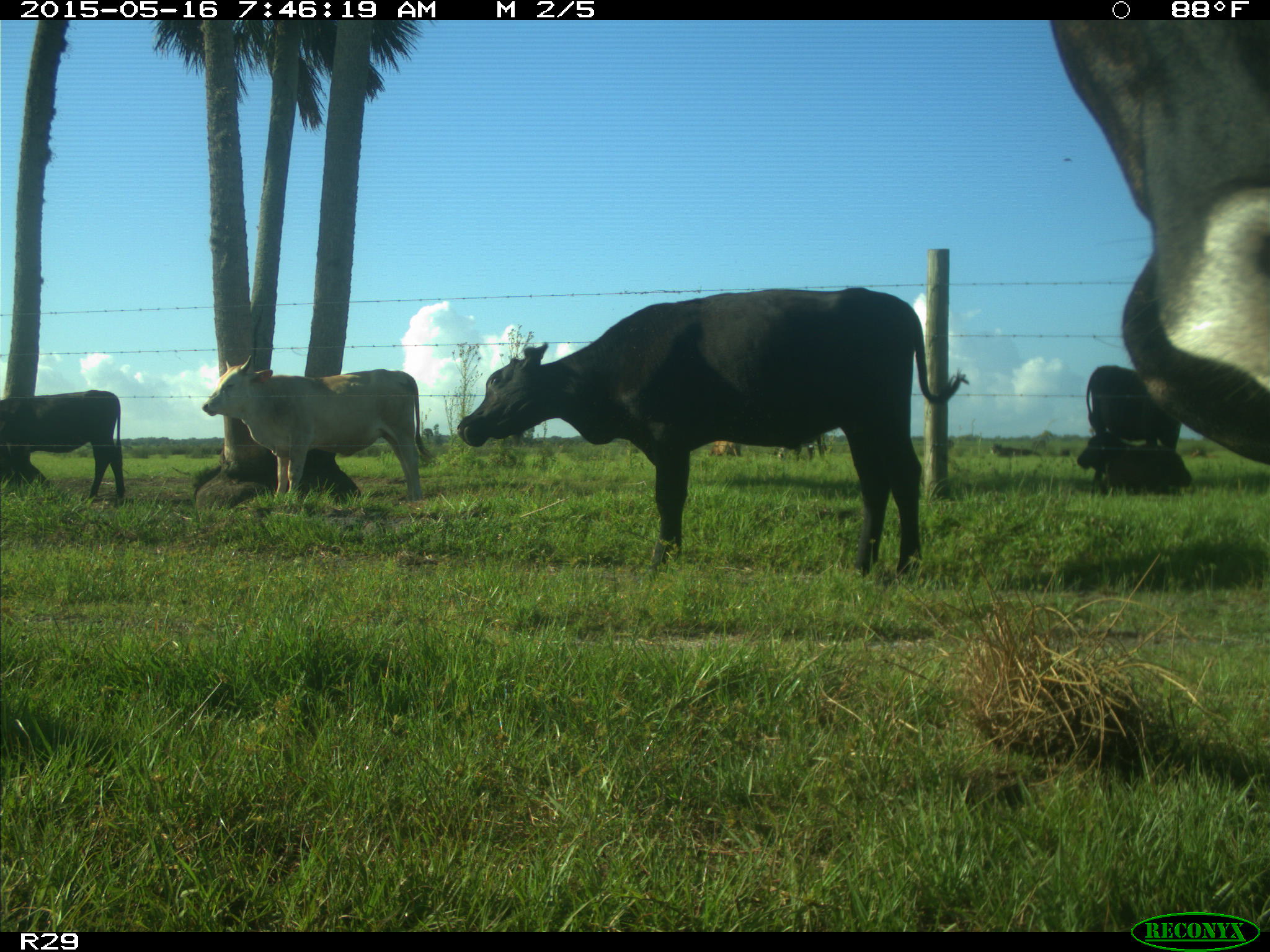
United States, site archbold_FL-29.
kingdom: Animalia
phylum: Chordata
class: Mammalia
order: Artiodactyla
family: Bovidae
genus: Bos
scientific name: Bos taurus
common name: domestic cow